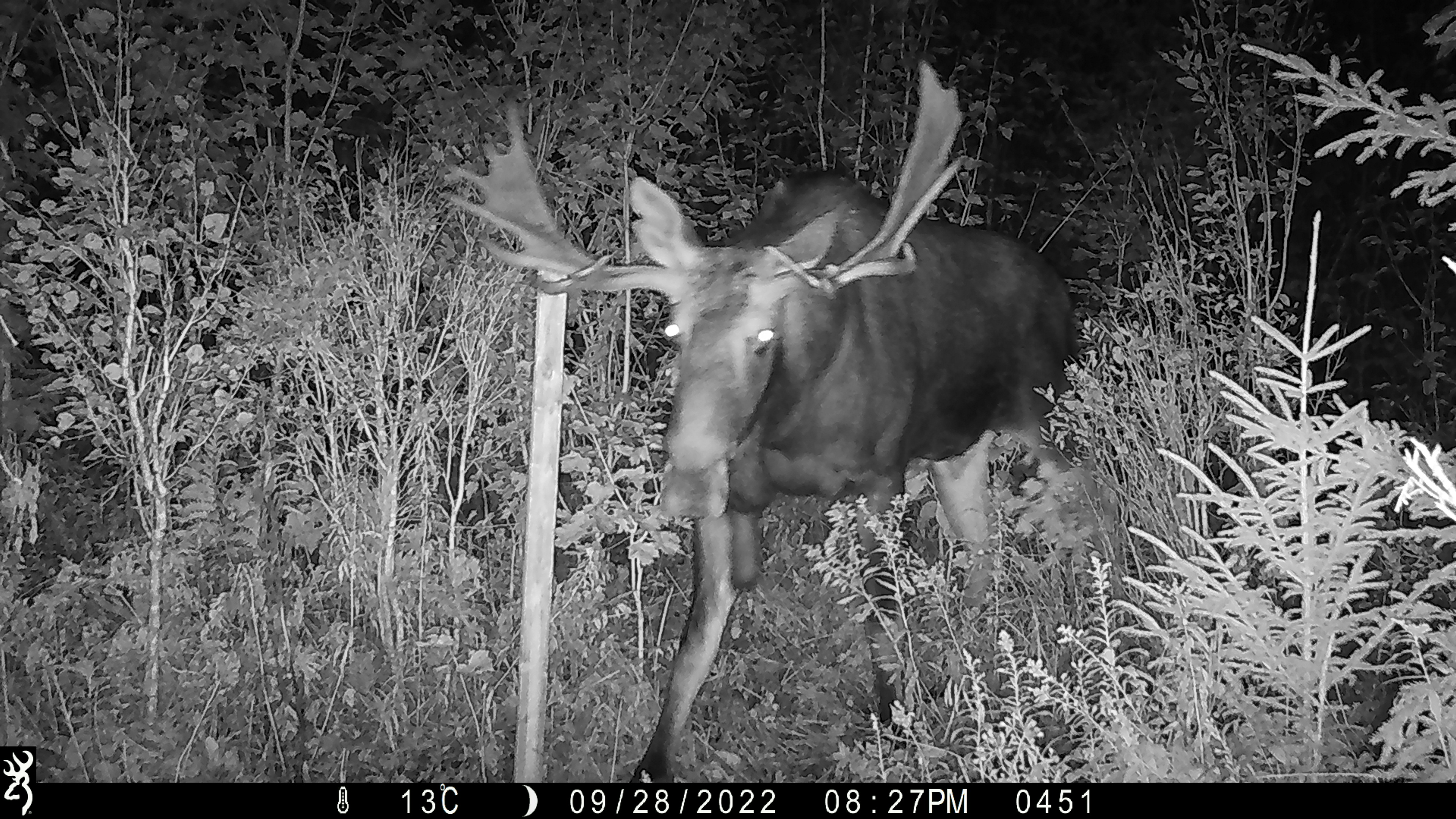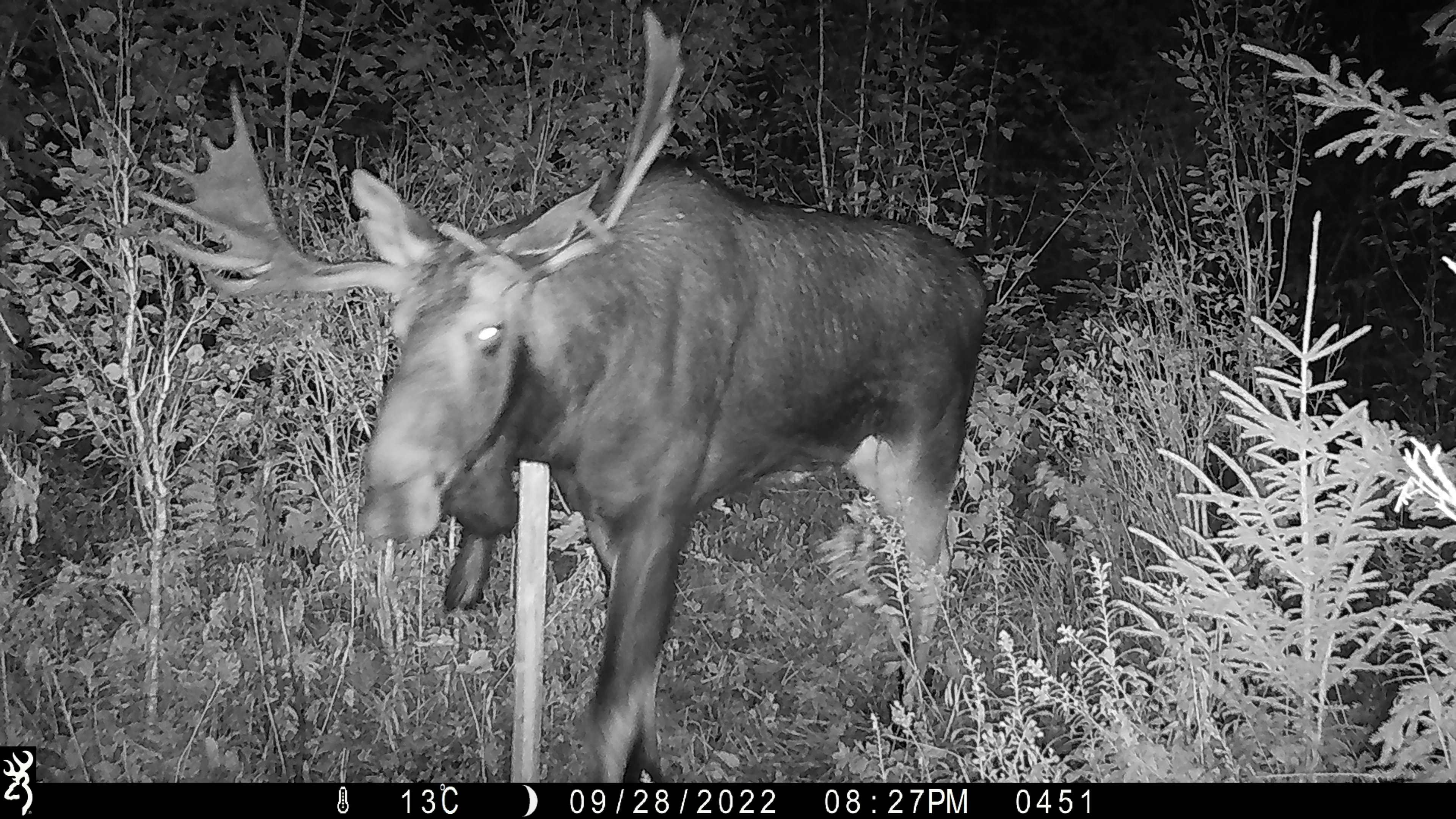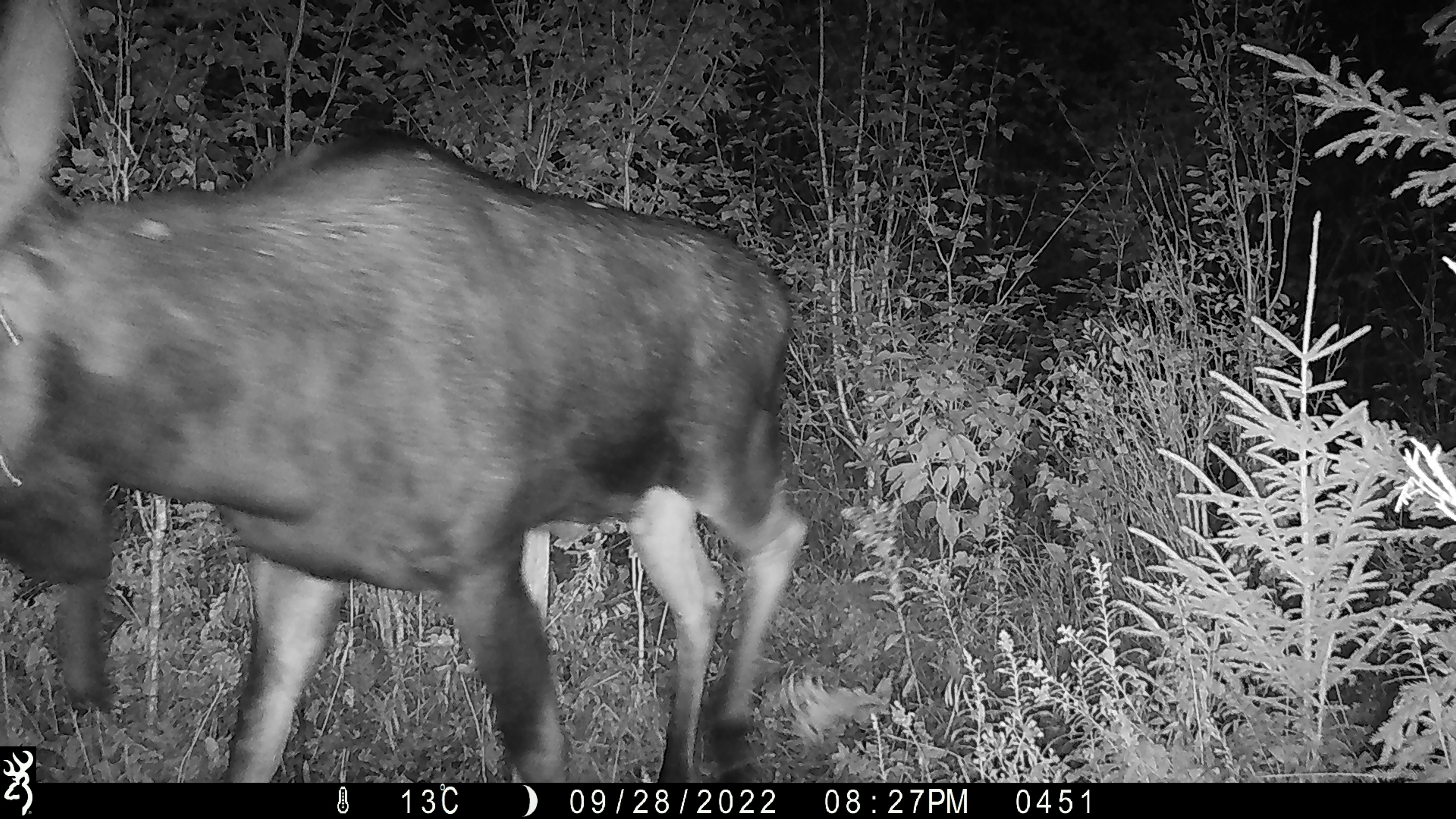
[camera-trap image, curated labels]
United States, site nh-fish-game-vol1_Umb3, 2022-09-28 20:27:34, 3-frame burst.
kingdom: Animalia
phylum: Chordata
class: Mammalia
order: Artiodactyla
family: Cervidae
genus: Alces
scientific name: Alces alces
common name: moose